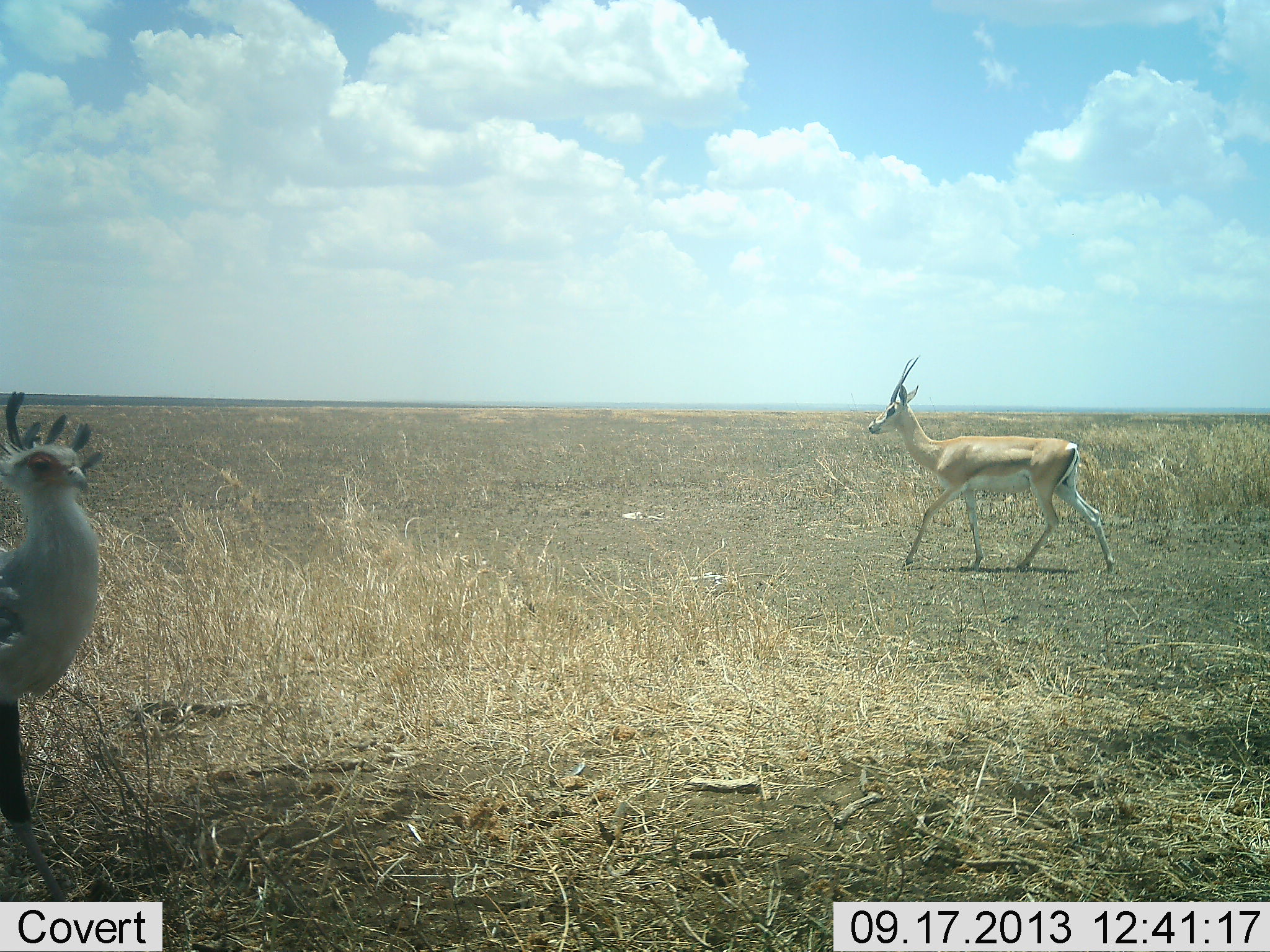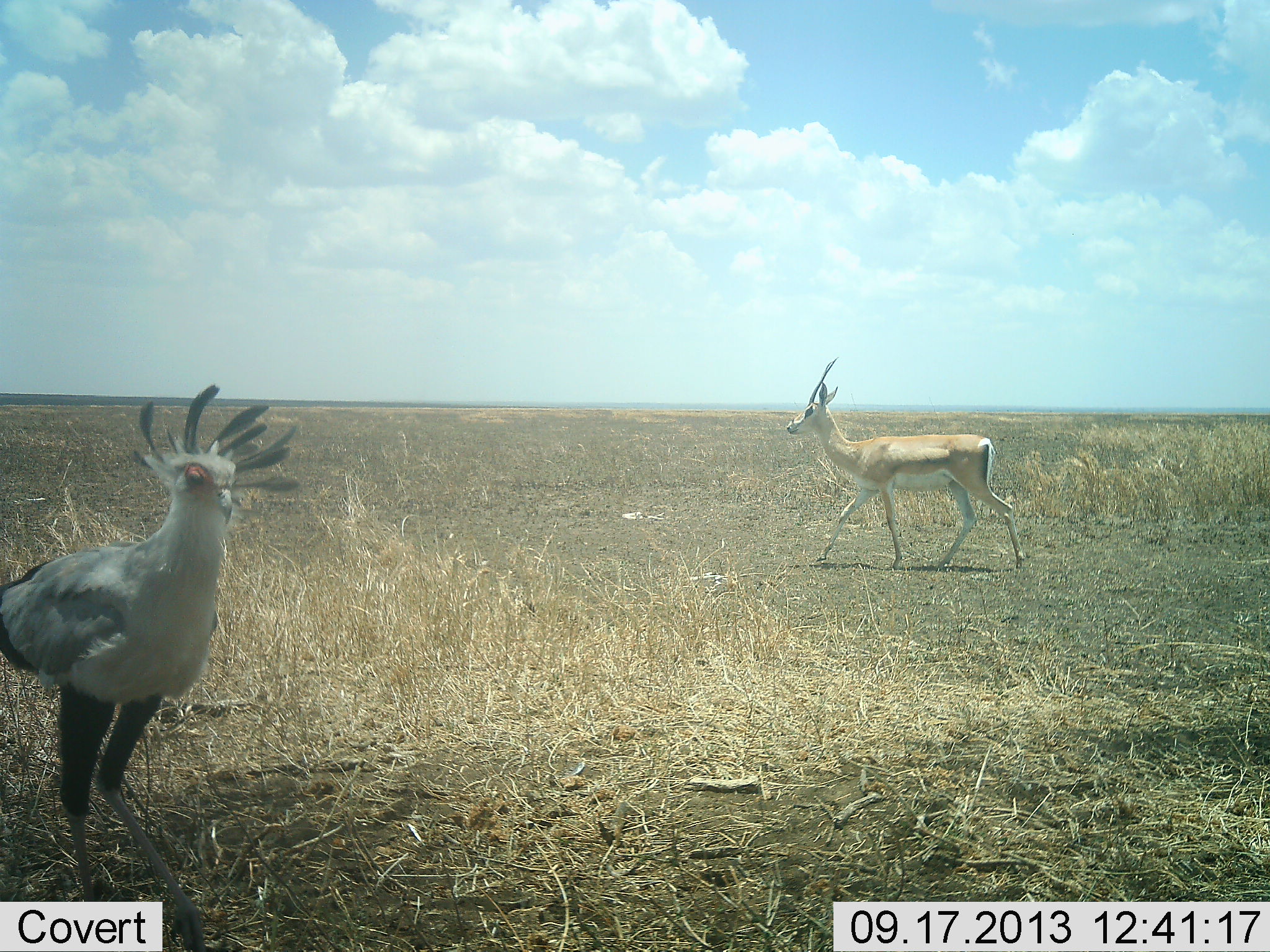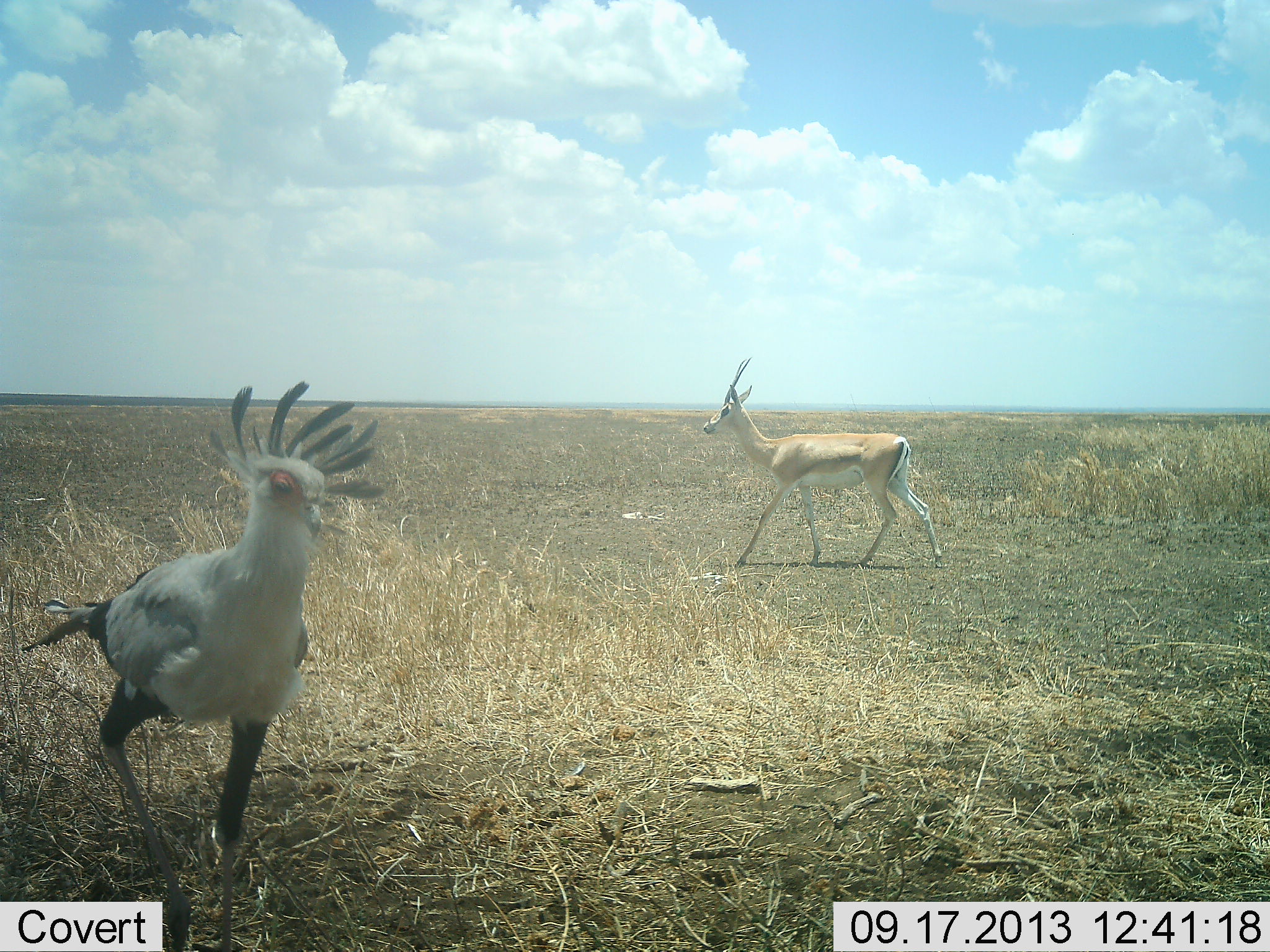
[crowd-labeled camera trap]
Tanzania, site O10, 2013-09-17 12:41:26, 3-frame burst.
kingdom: Animalia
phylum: Chordata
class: Mammalia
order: Artiodactyla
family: Bovidae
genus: Nanger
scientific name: Nanger granti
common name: grant's gazelle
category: gazellegrants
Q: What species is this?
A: Gazellegrants (grant's gazelle) (Nanger granti).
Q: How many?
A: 1.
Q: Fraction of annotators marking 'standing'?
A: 9%.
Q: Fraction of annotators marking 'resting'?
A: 0%.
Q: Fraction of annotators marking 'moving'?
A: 97%.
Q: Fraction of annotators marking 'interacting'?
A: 0%.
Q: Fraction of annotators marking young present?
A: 0%.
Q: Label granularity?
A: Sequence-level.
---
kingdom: Animalia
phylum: Chordata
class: Aves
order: Accipitriformes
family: Sagittariidae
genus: Sagittarius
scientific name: Sagittarius serpentarius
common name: secretary bird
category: secretarybird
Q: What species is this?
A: Secretarybird (secretary bird) (Sagittarius serpentarius).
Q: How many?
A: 1.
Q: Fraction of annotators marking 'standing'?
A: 23%.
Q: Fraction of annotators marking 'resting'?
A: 0%.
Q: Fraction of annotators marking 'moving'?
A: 82%.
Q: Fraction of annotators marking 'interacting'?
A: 0%.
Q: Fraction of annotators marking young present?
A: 0%.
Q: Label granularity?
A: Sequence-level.